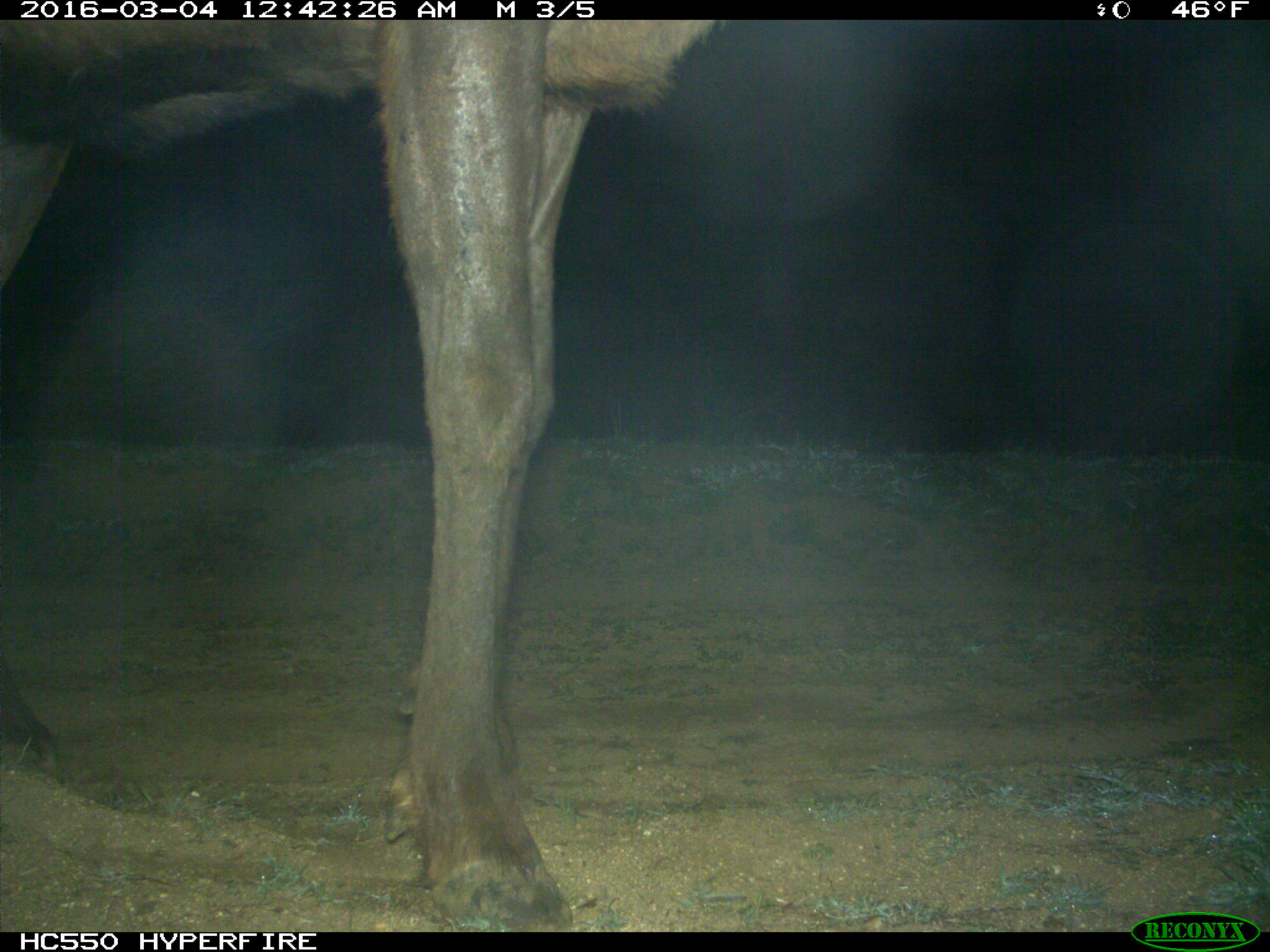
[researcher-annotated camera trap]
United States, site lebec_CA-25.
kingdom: Animalia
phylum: Chordata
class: Mammalia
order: Artiodactyla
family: Cervidae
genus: Cervus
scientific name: Cervus canadensis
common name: elk